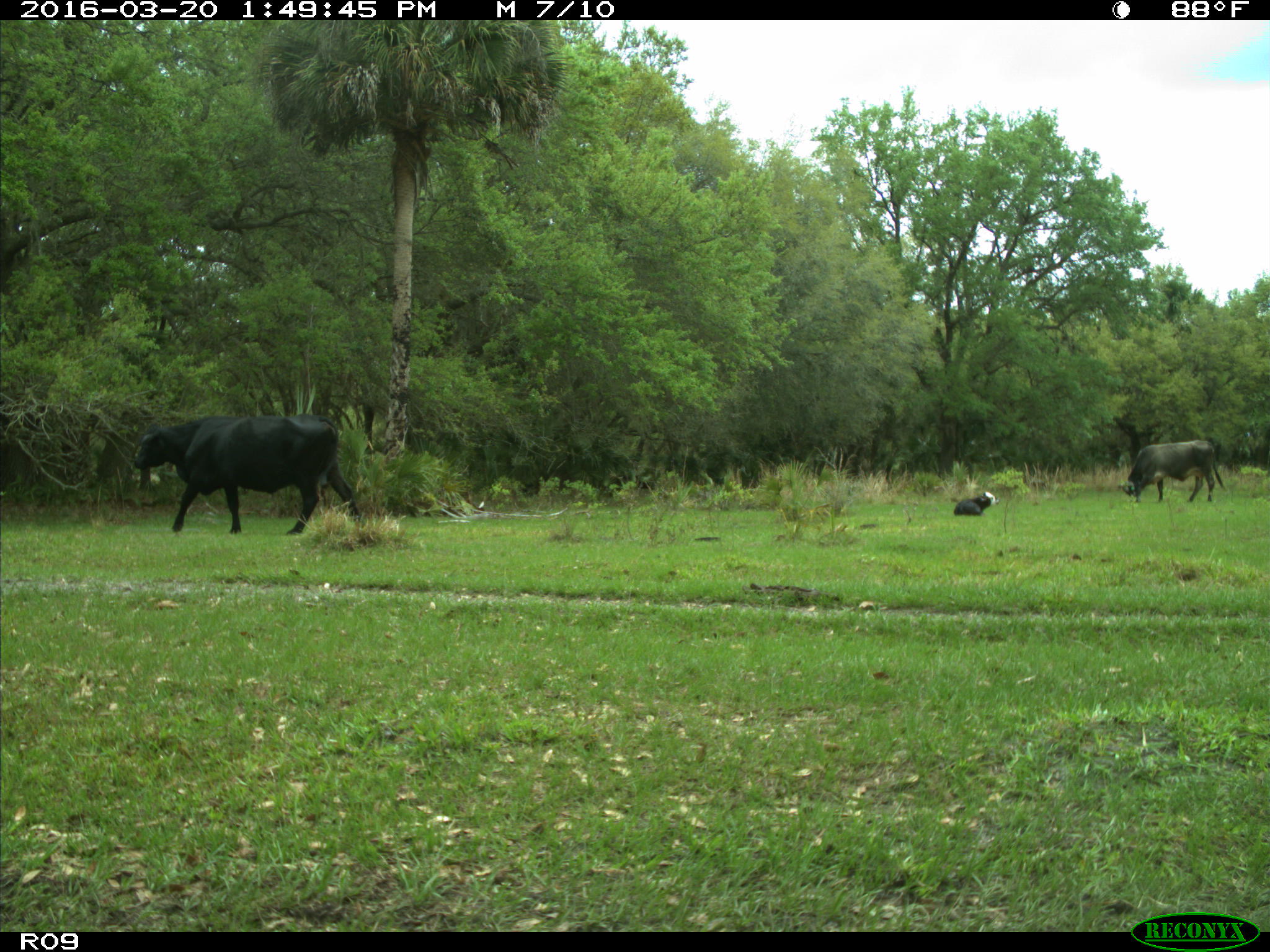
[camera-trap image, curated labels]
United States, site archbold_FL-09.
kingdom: Animalia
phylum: Chordata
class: Mammalia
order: Artiodactyla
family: Bovidae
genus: Bos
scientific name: Bos taurus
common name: domestic cow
Bos taurus (domestic cow).